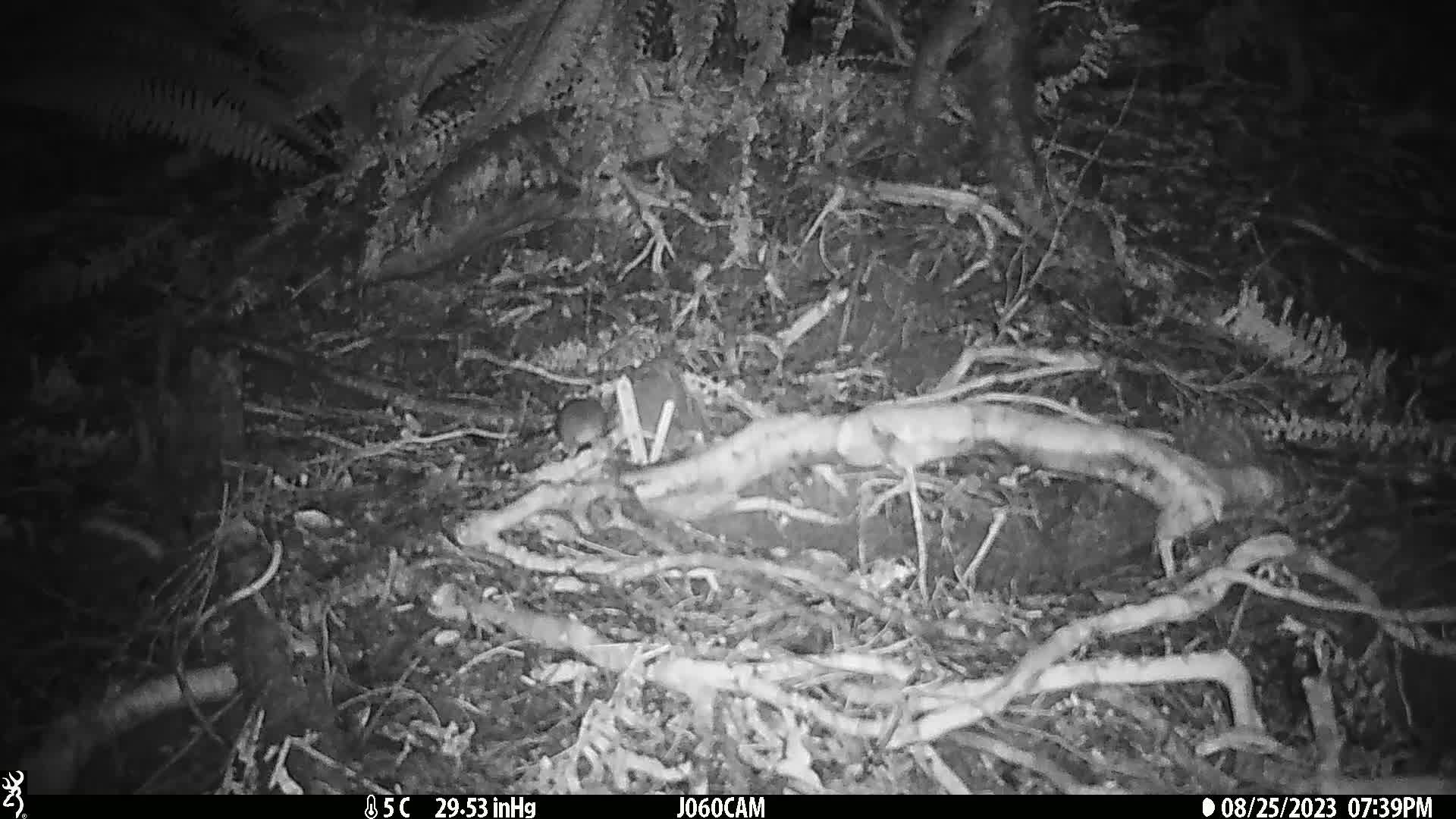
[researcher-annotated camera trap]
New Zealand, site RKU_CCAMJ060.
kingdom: Animalia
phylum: Chordata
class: Mammalia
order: Rodentia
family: Muridae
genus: Rattus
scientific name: Rattus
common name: rat